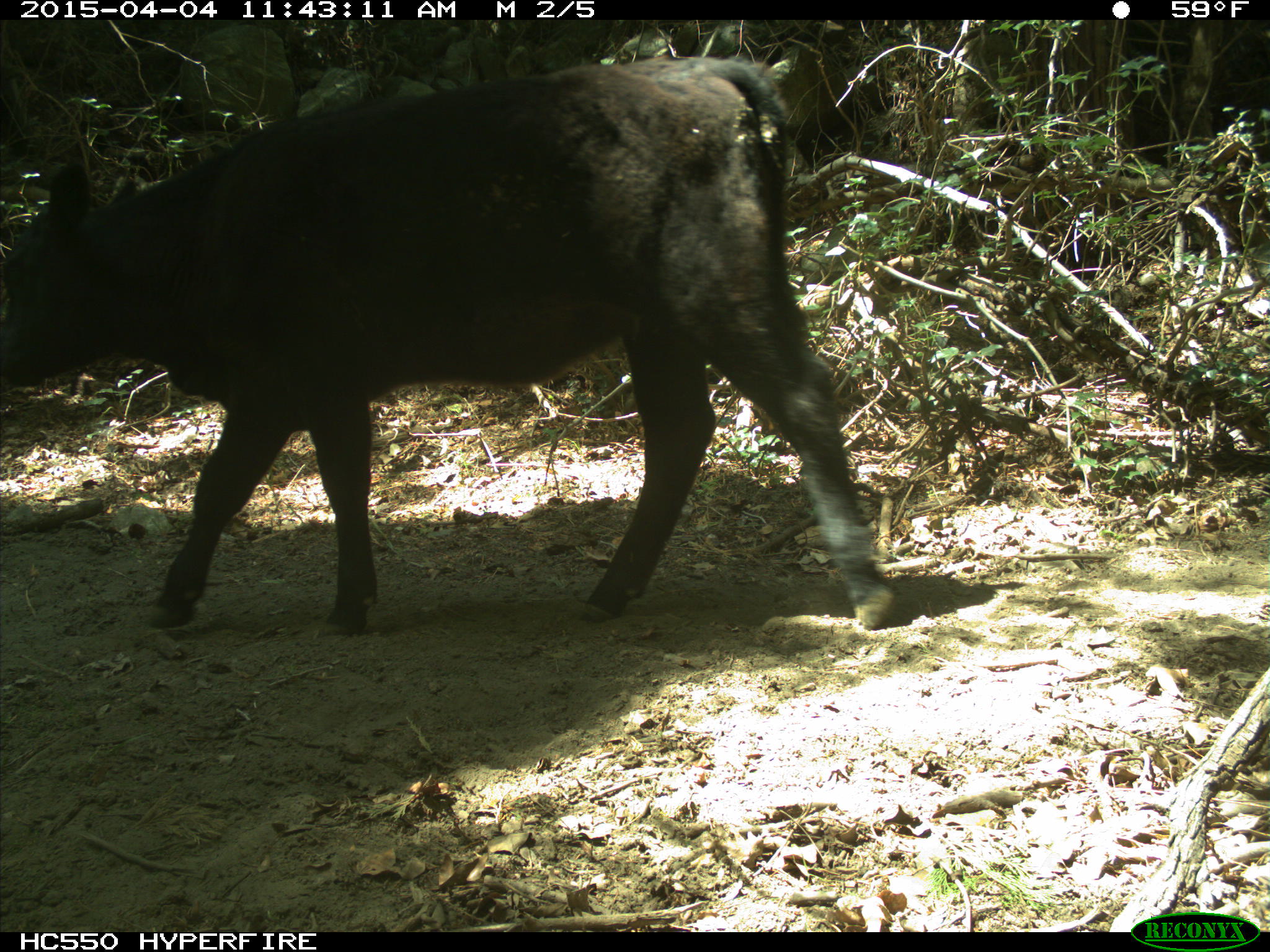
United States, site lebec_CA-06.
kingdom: Animalia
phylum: Chordata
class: Mammalia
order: Artiodactyla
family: Bovidae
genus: Bos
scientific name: Bos taurus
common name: domestic cow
Bos taurus (domestic cow).